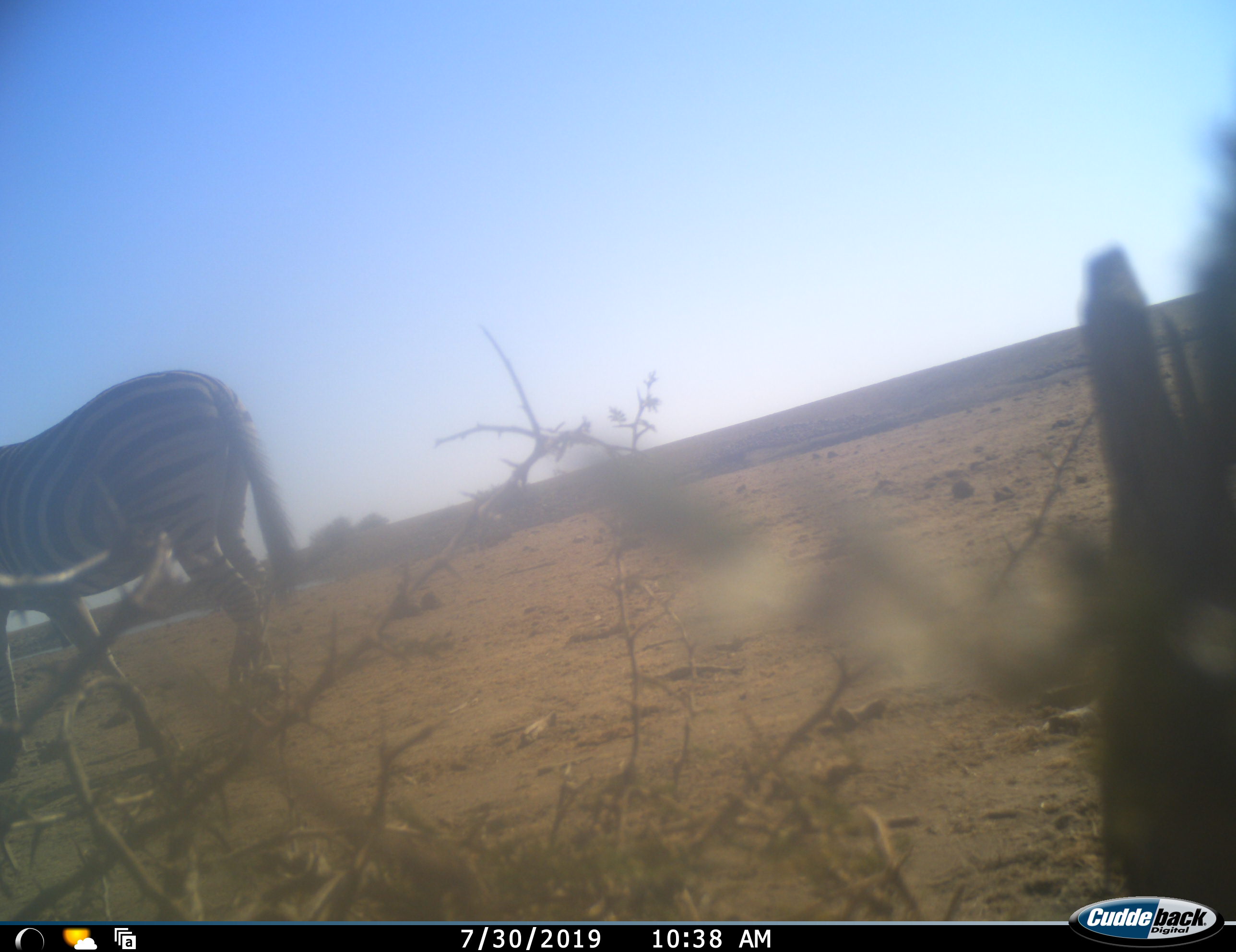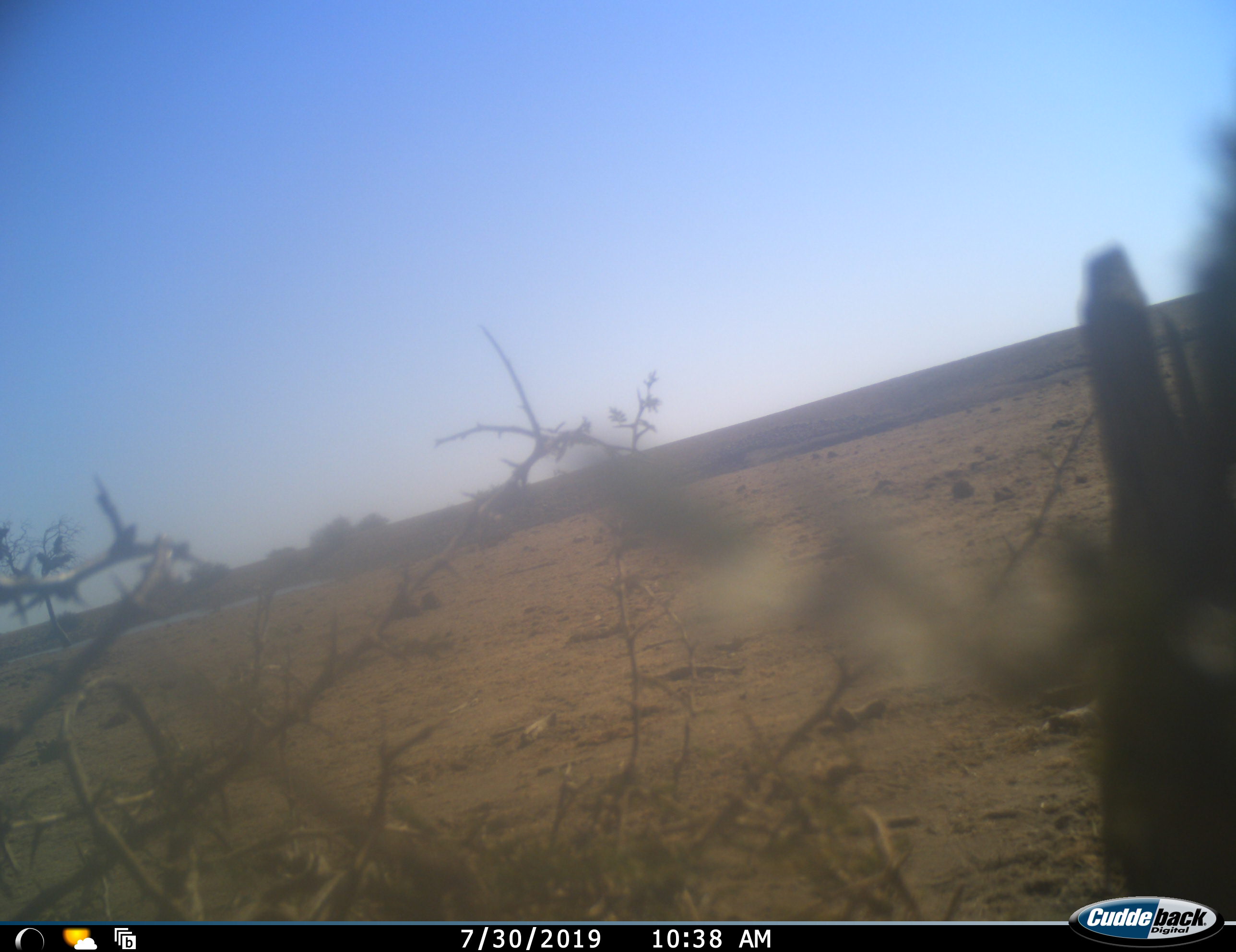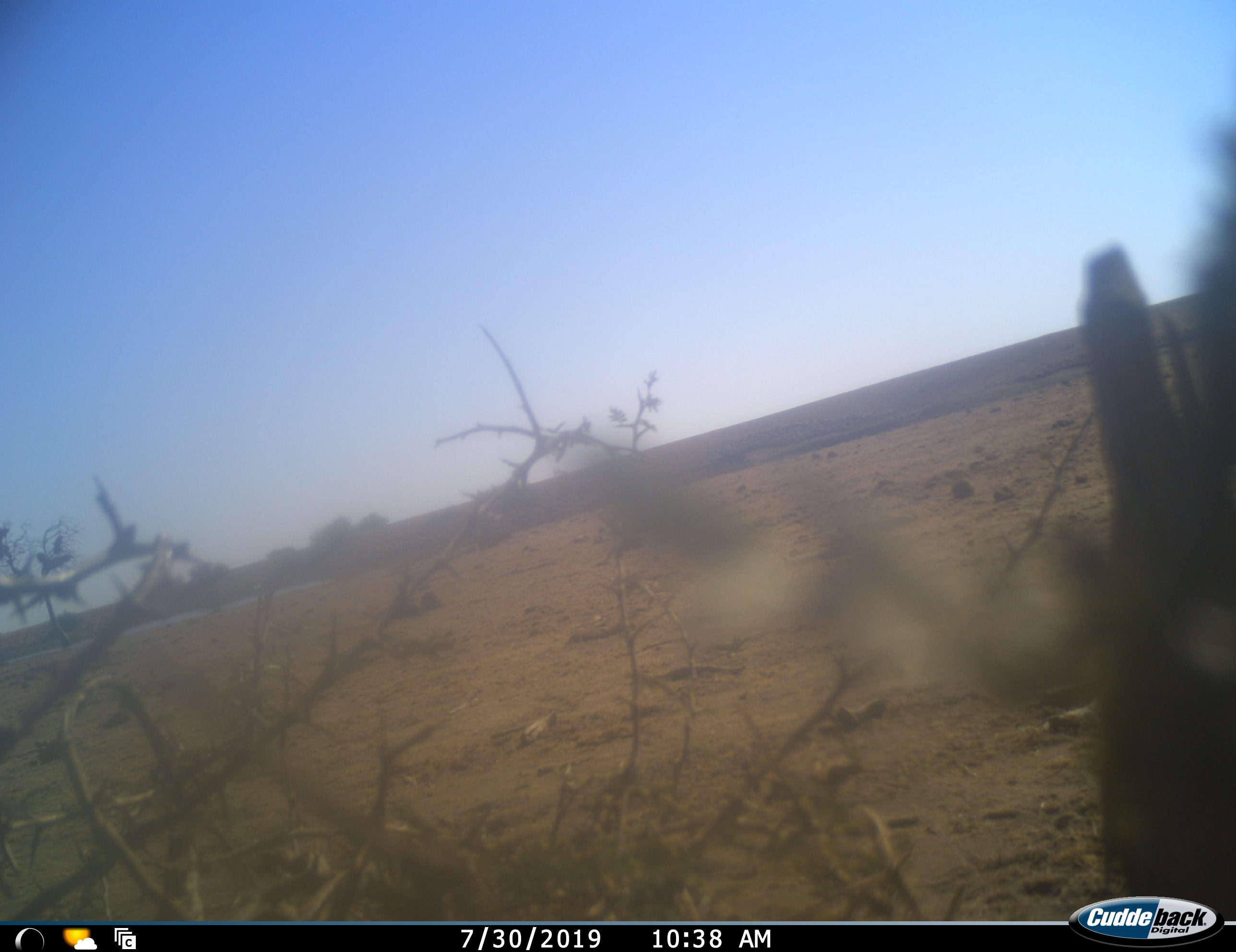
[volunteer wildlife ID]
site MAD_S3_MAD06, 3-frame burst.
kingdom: Animalia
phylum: Chordata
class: Mammalia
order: Perissodactyla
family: Equidae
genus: Equus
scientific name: Equus quagga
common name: plains zebra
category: zebraplains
Zebraplains (plains zebra) (Equus quagga), count 1. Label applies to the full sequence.